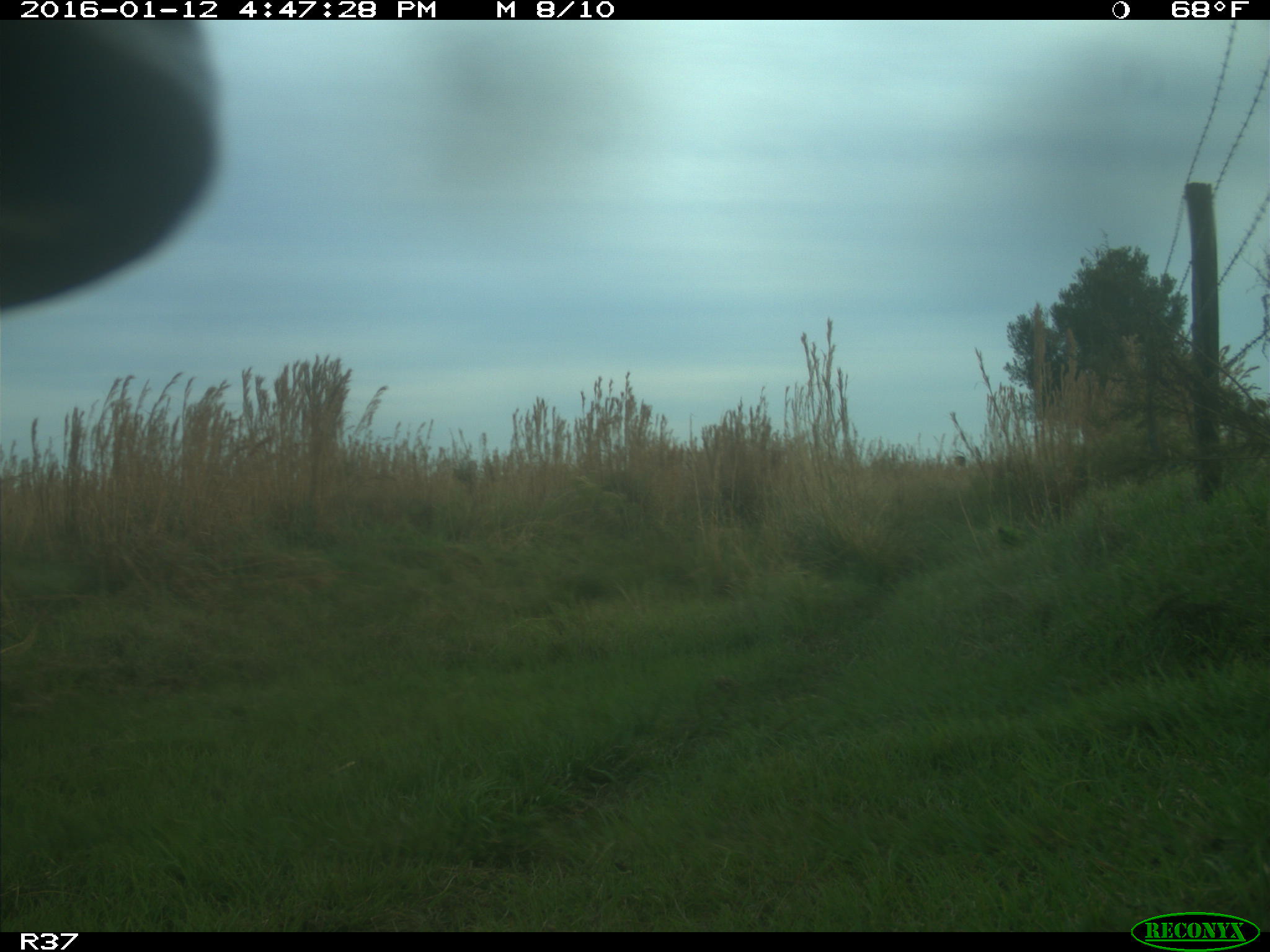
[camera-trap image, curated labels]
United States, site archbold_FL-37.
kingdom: Animalia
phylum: Chordata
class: Mammalia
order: Artiodactyla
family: Bovidae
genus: Bos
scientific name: Bos taurus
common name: domestic cow